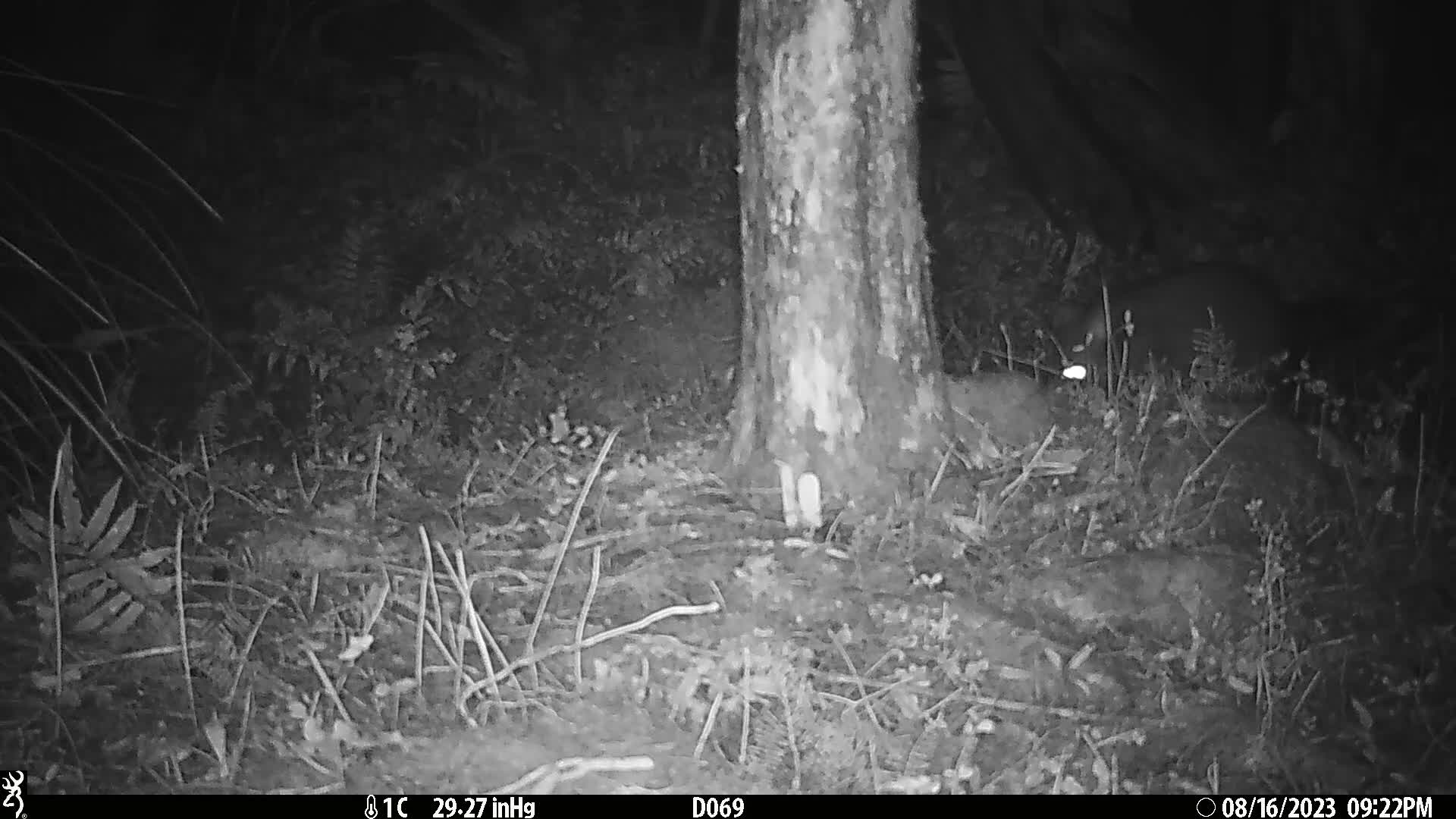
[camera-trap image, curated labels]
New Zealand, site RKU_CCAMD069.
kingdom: Animalia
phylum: Chordata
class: Mammalia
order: Diprotodontia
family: Phalangeridae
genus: Trichosurus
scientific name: Trichosurus vulpecula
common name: common brushtail possum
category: possum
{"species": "possum (common brushtail possum) (Trichosurus vulpecula)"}